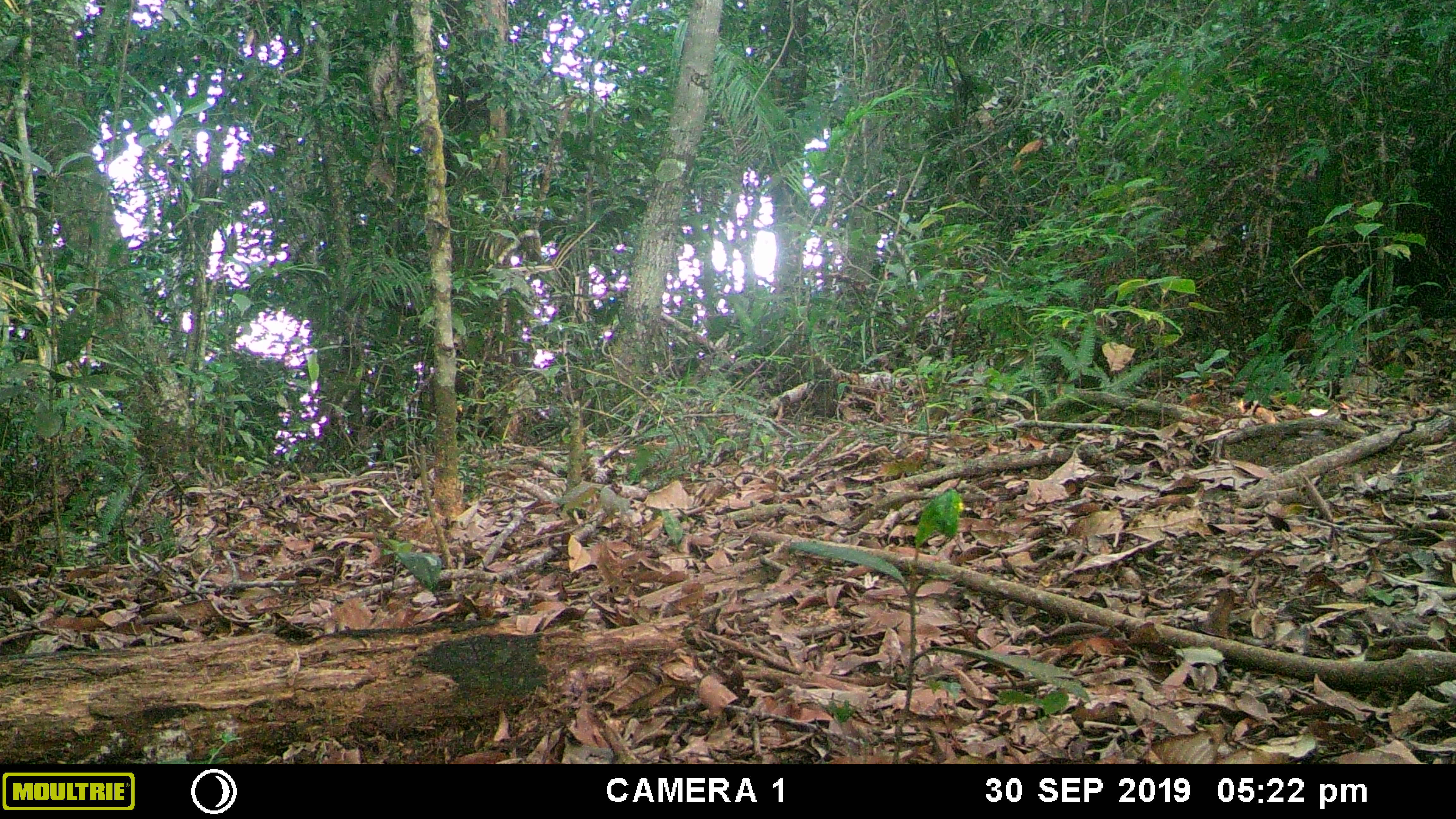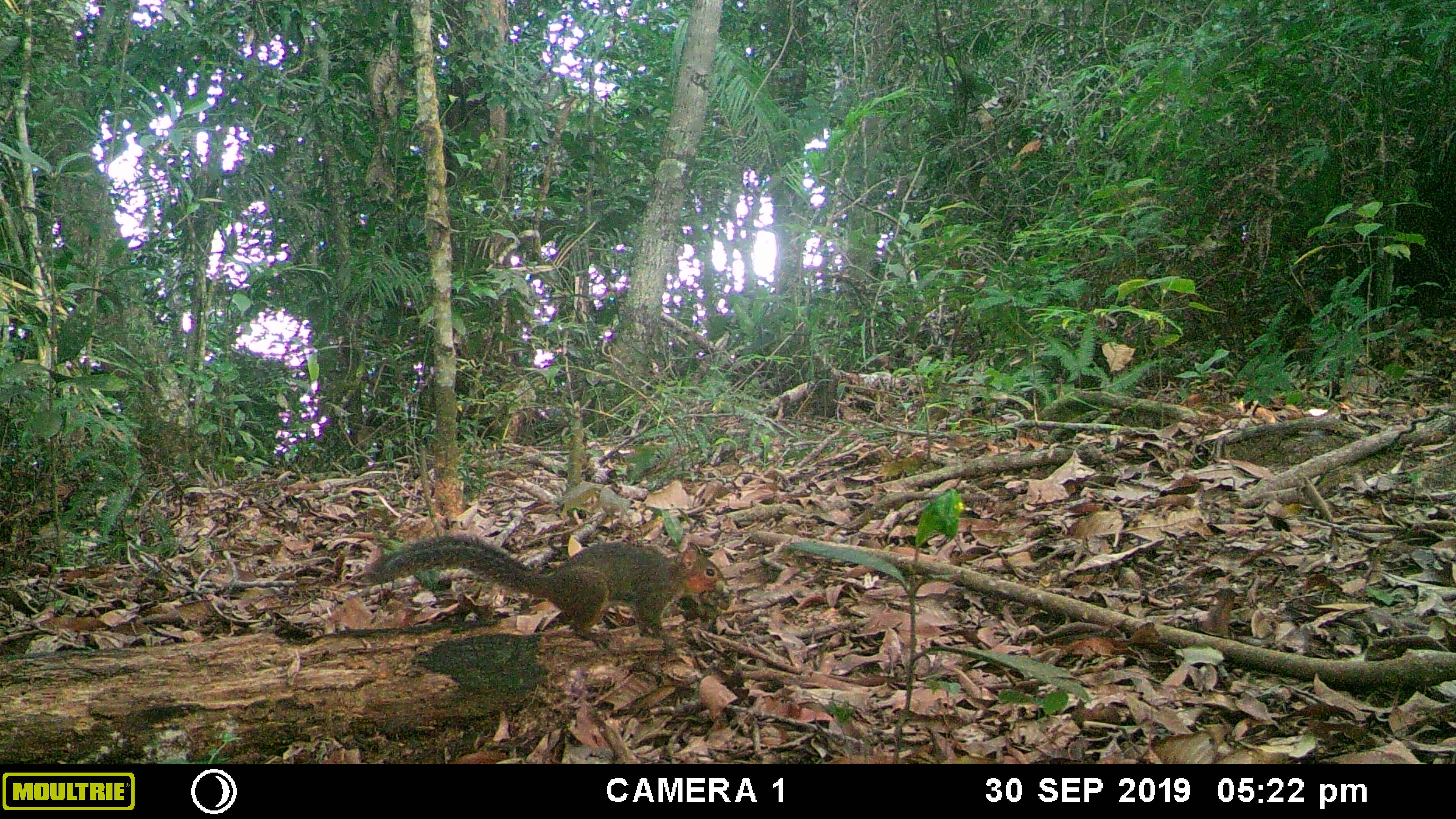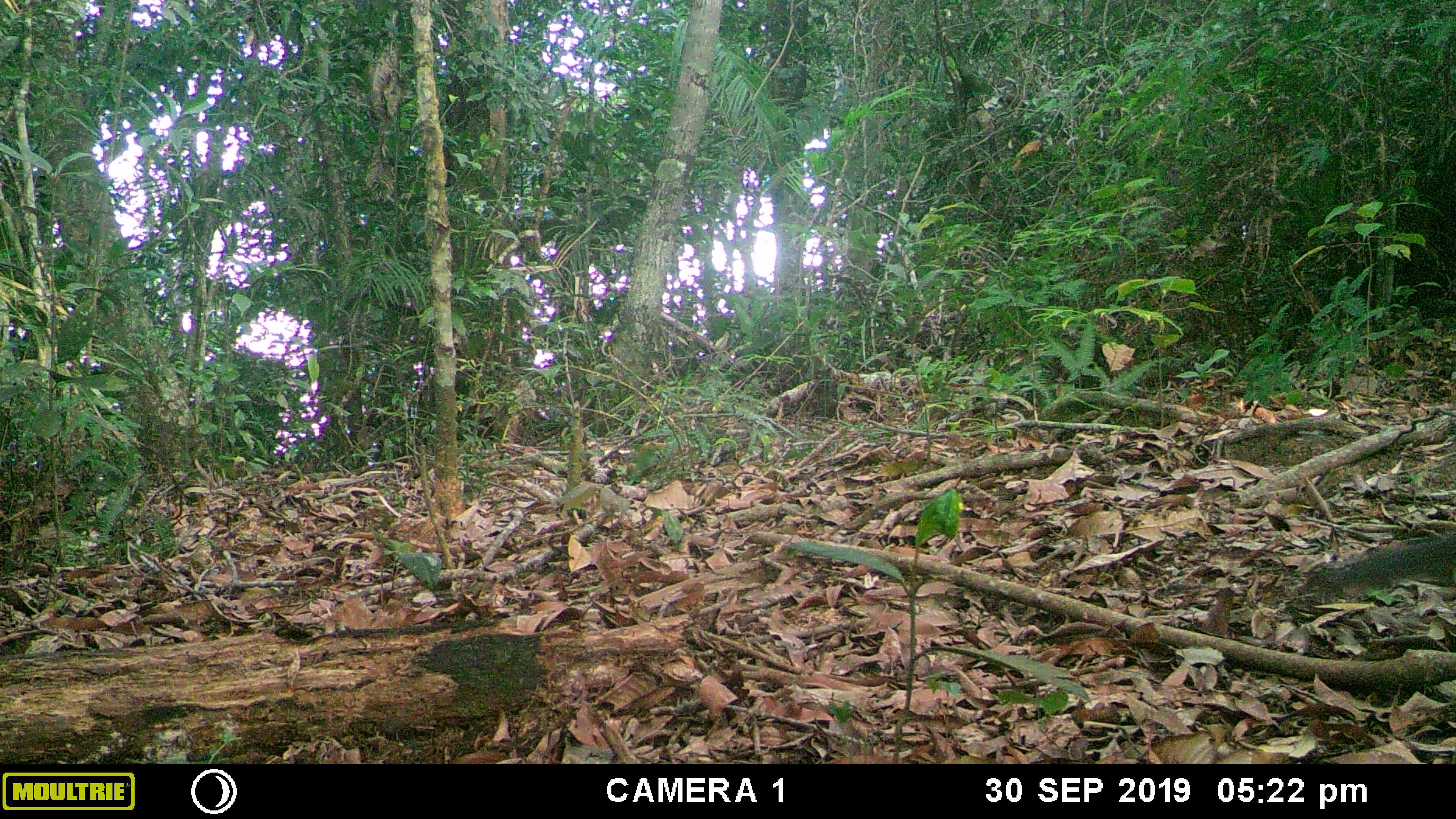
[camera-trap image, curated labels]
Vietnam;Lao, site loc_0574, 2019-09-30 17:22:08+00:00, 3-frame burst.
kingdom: Animalia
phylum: Chordata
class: Mammalia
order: Rodentia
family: Sciuridae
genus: Dremomys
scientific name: Dremomys rufigenis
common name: red-cheeked squirrel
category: red cheeked squirrel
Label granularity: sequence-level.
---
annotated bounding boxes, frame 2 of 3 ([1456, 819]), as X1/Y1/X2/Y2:
red cheeked squirrel: 361/529/729/645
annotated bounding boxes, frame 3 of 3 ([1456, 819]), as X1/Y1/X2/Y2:
red cheeked squirrel: 1301/528/1456/606